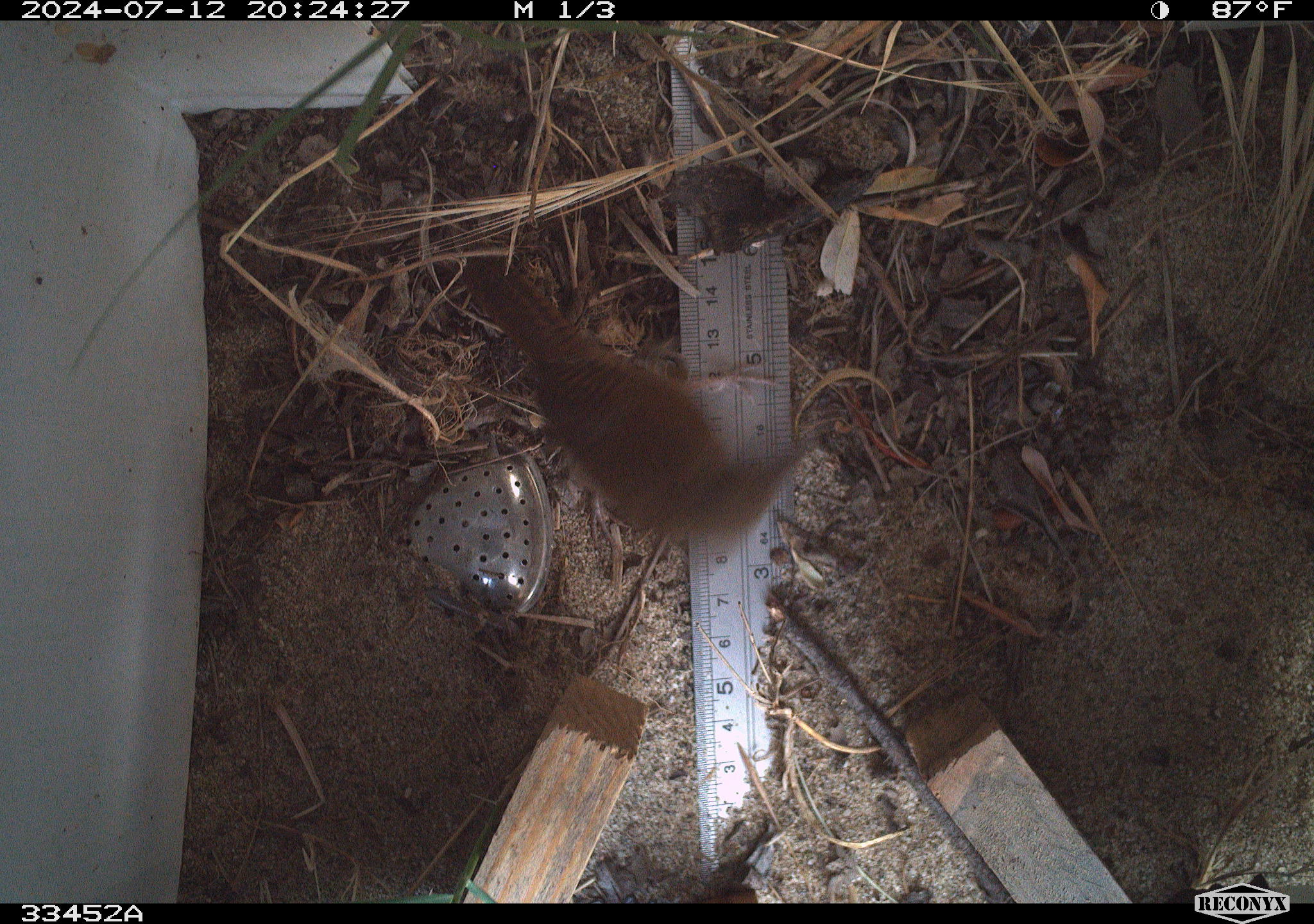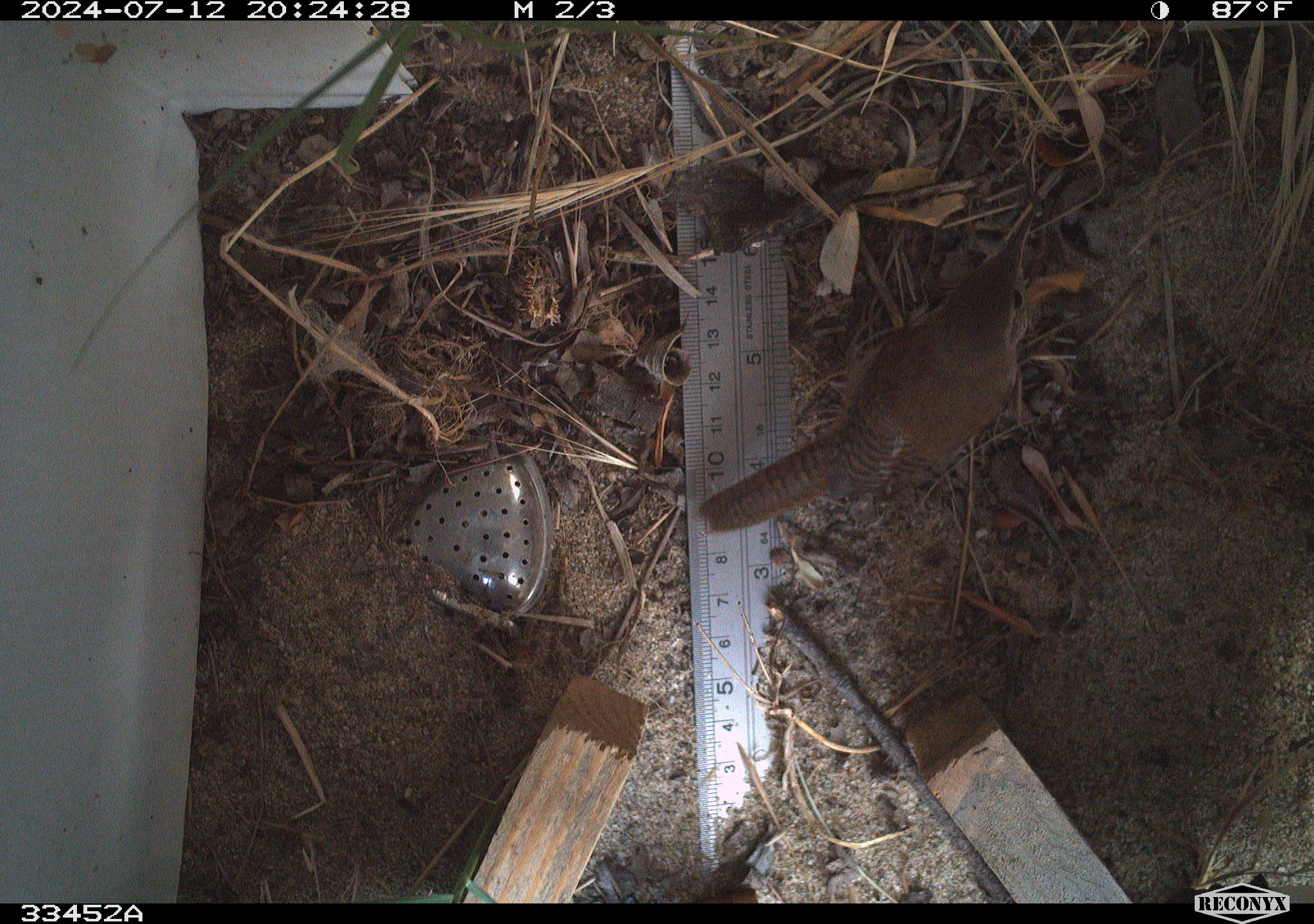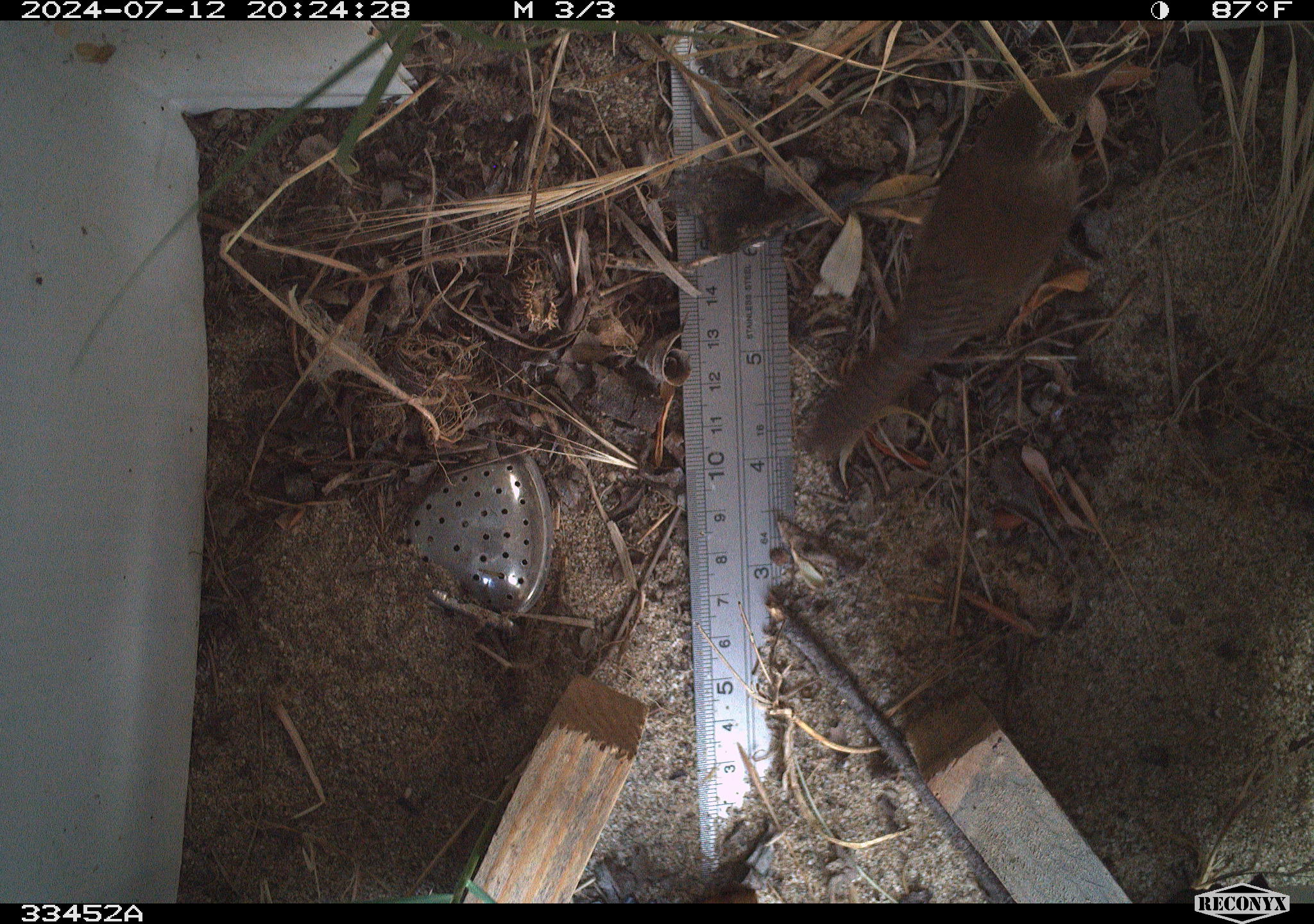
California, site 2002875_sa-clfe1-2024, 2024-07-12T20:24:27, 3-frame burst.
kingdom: Animalia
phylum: Chordata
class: Aves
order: Passeriformes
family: Troglodytidae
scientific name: Troglodytidae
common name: wren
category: troglodytidae family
Troglodytidae family (wren) (Troglodytidae).